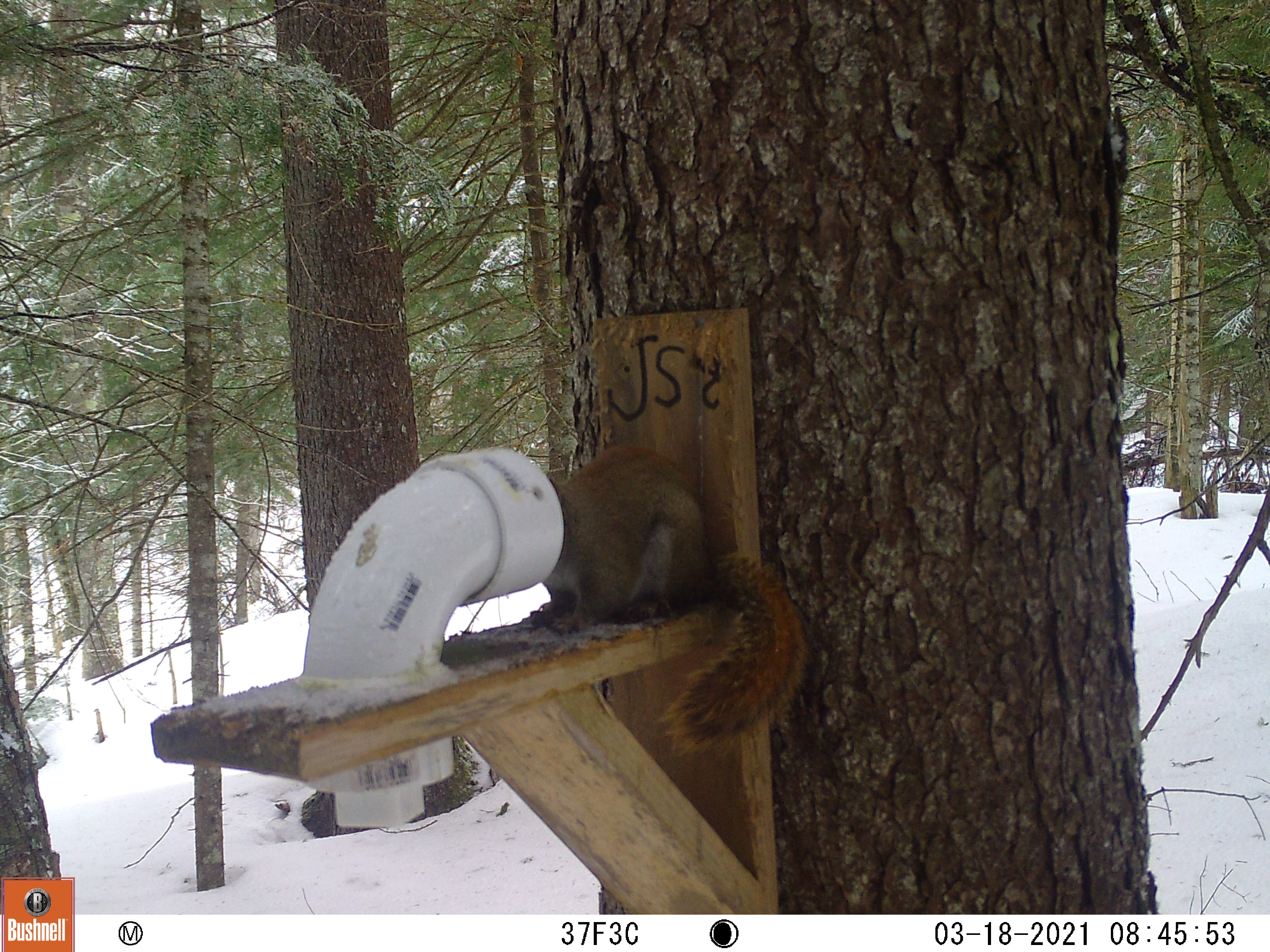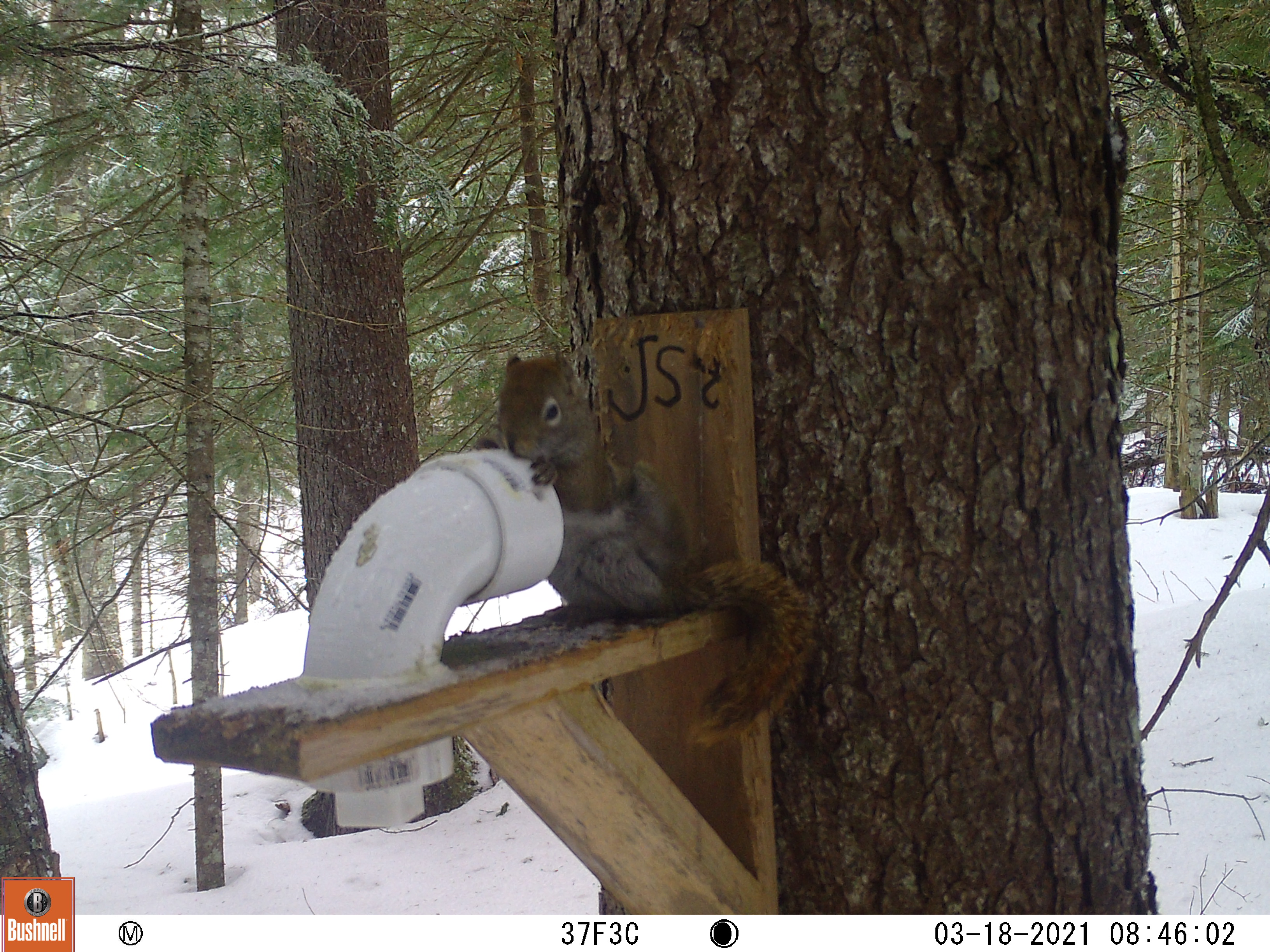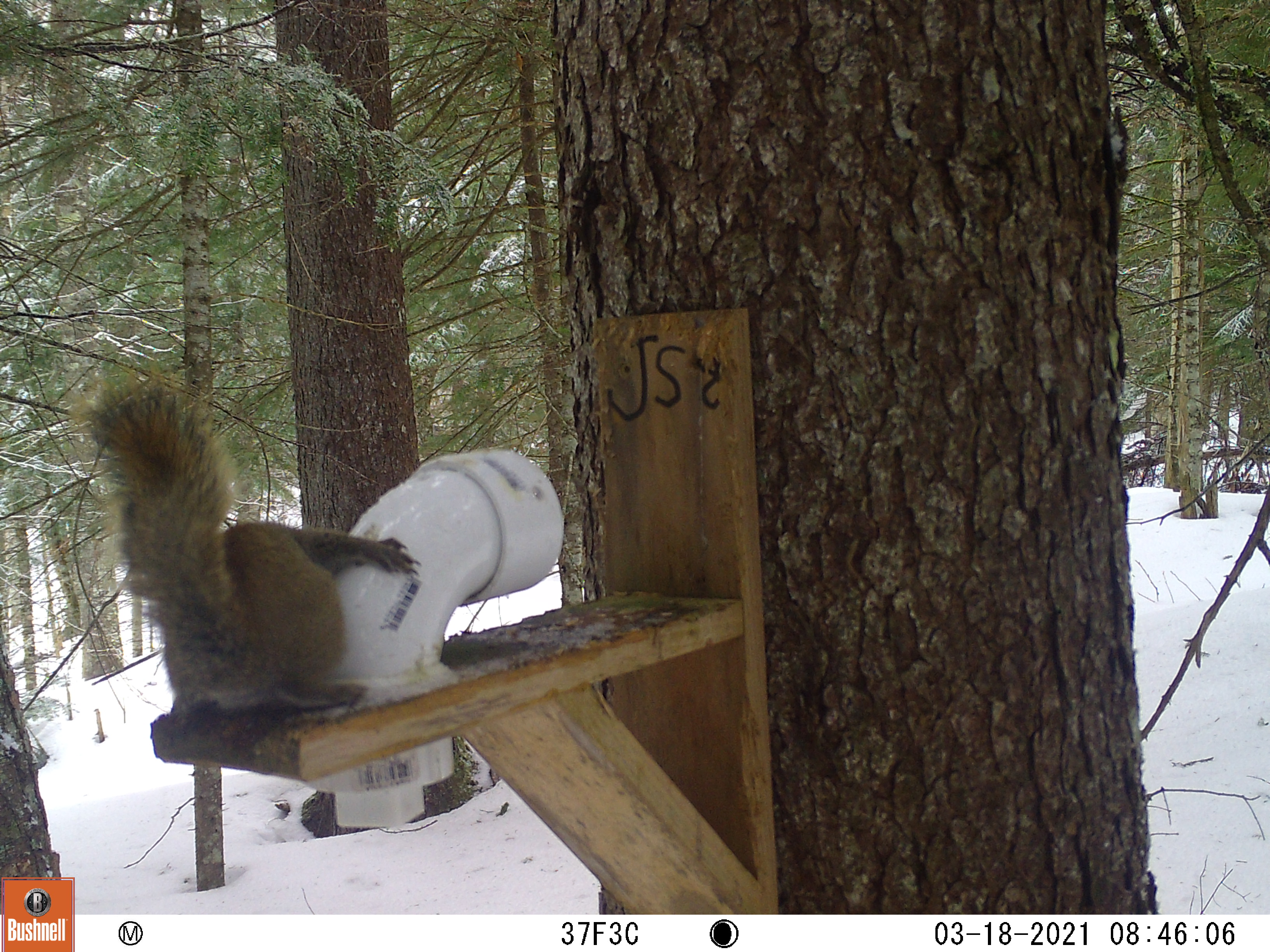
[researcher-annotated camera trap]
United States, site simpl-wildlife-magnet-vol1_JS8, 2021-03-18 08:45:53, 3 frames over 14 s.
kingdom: Animalia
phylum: Chordata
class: Mammalia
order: Rodentia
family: Sciuridae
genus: Tamiasciurus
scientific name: Tamiasciurus hudsonicus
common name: red squirrel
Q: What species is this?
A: Red squirrel (Tamiasciurus hudsonicus).